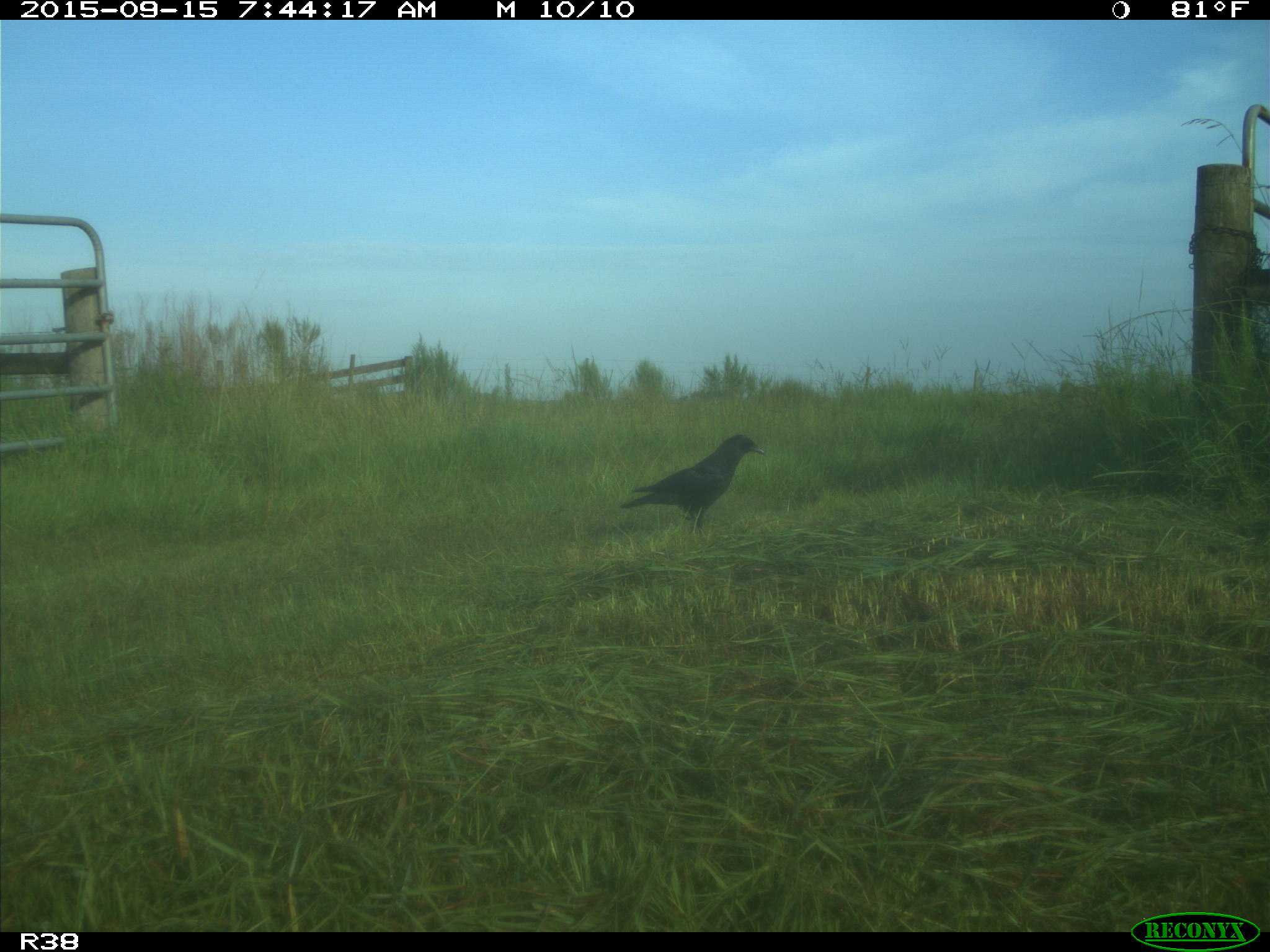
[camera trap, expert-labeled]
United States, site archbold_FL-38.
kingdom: Animalia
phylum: Chordata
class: Aves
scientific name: Aves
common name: birds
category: unidentified bird